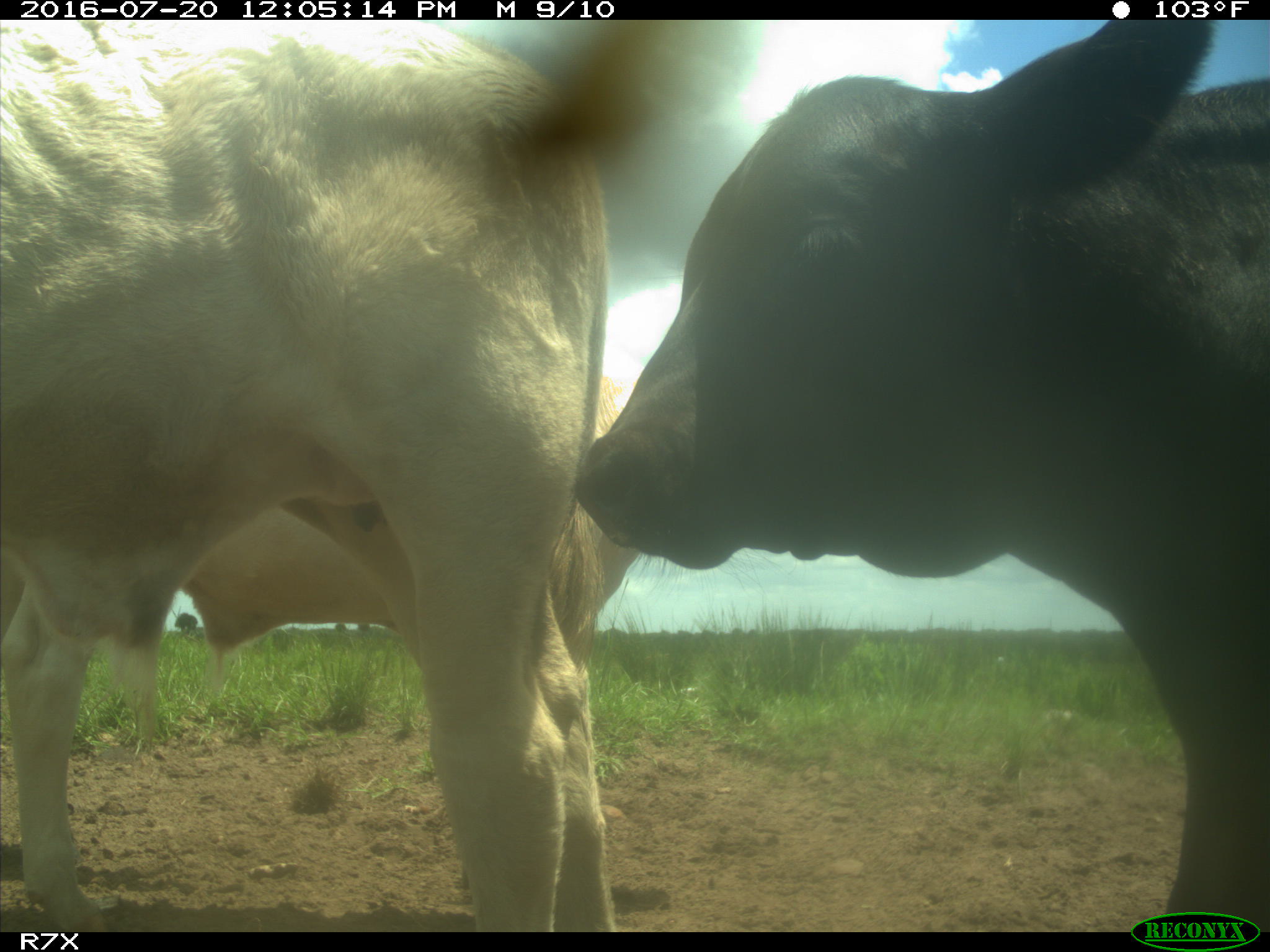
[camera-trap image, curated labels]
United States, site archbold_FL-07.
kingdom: Animalia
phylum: Chordata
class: Mammalia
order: Artiodactyla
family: Bovidae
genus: Bos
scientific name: Bos taurus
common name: domestic cow